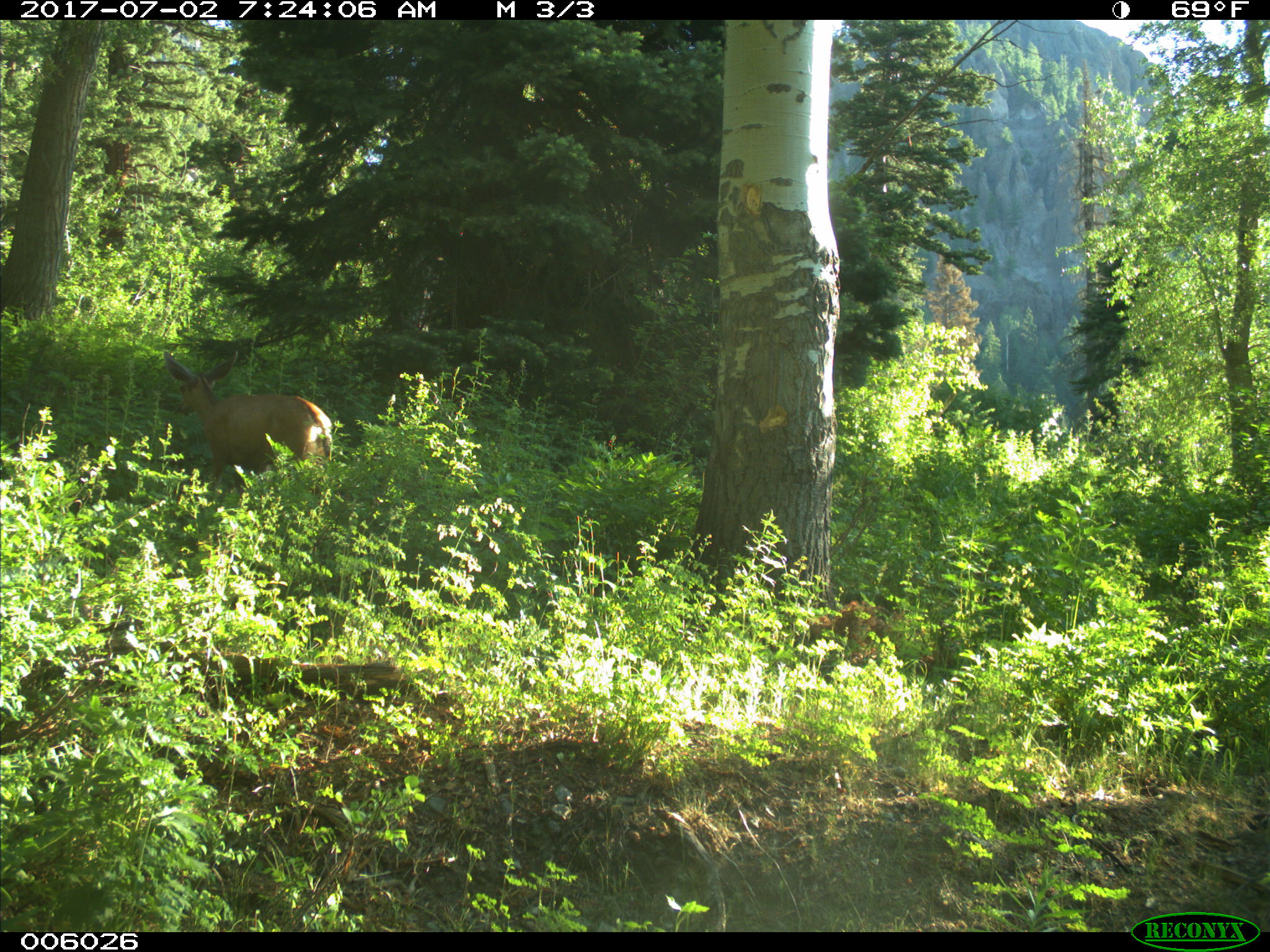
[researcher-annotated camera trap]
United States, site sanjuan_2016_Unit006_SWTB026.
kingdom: Animalia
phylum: Chordata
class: Mammalia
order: Artiodactyla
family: Cervidae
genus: Odocoileus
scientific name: Odocoileus hemionus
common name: mule deer